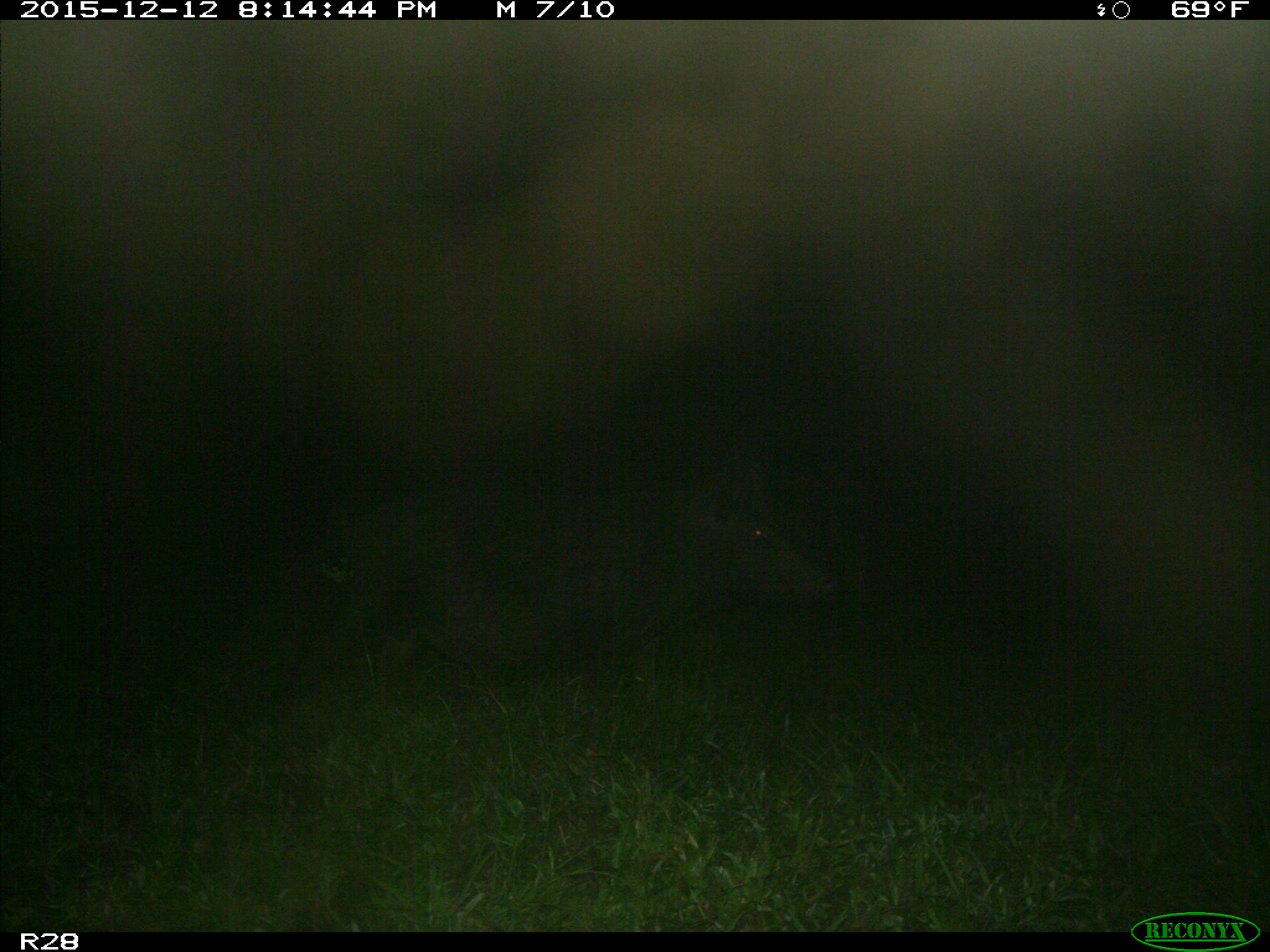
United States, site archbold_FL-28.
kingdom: Animalia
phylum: Chordata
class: Mammalia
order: Artiodactyla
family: Suidae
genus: Sus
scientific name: Sus scrofa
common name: wild boar